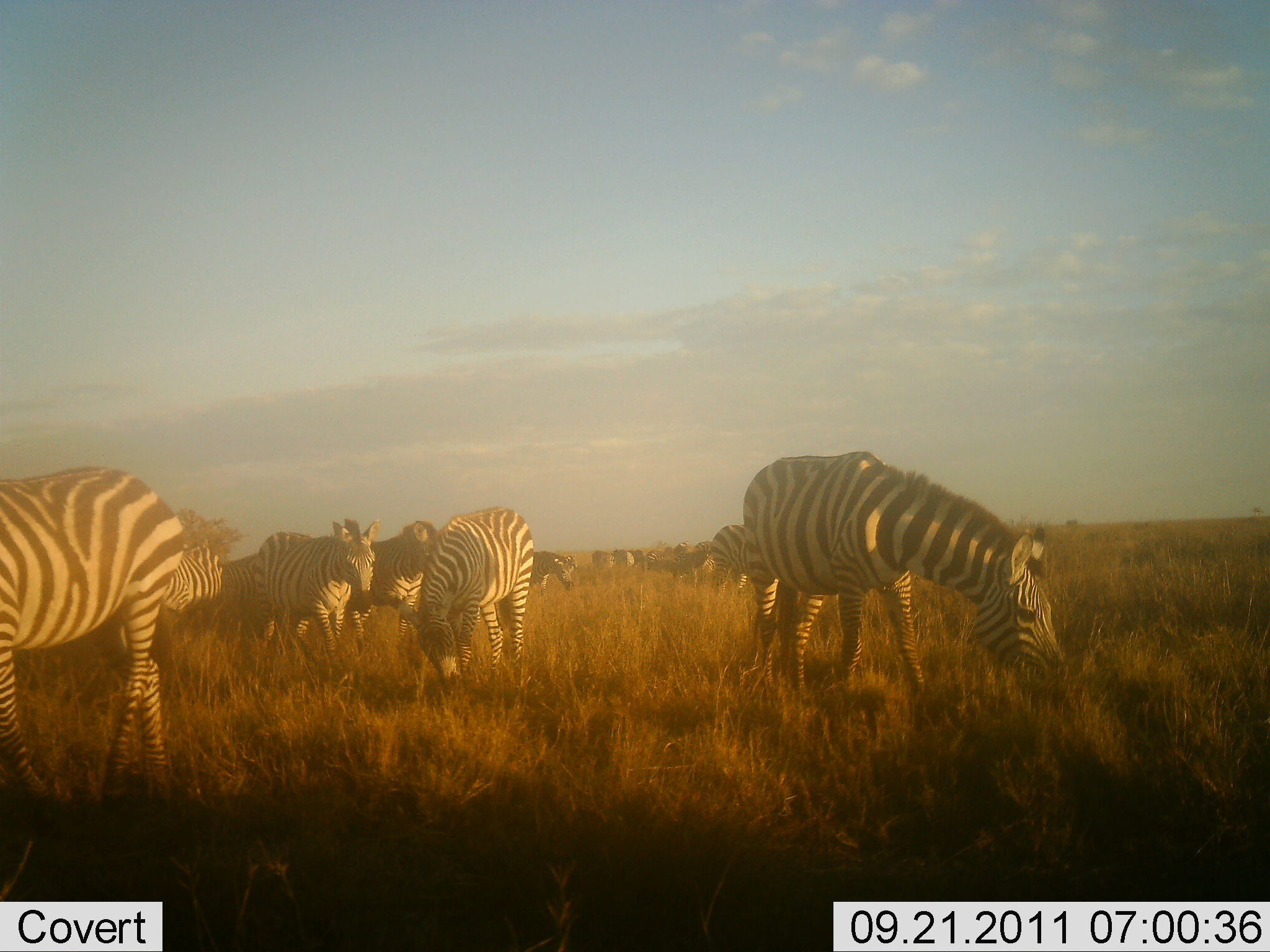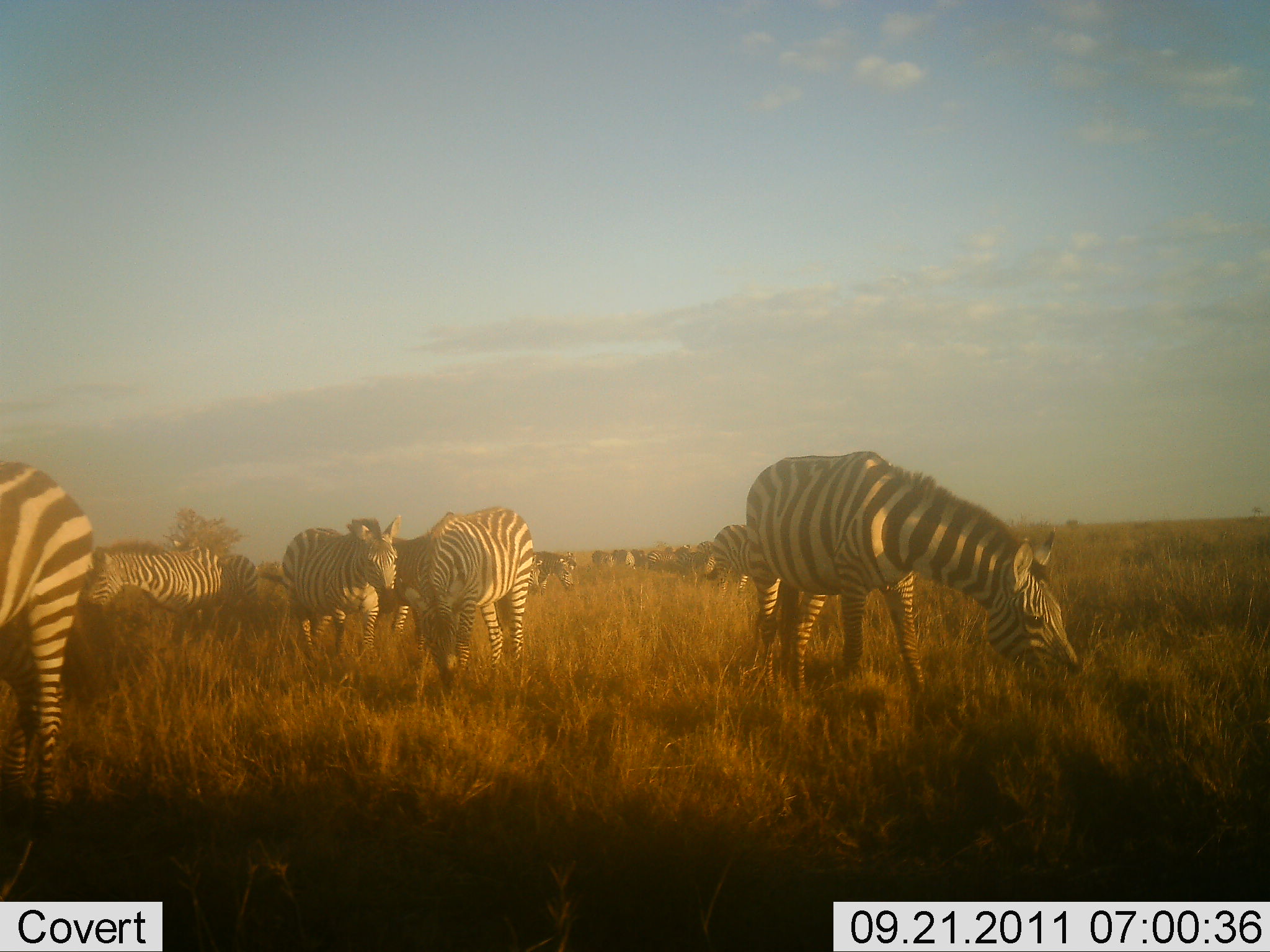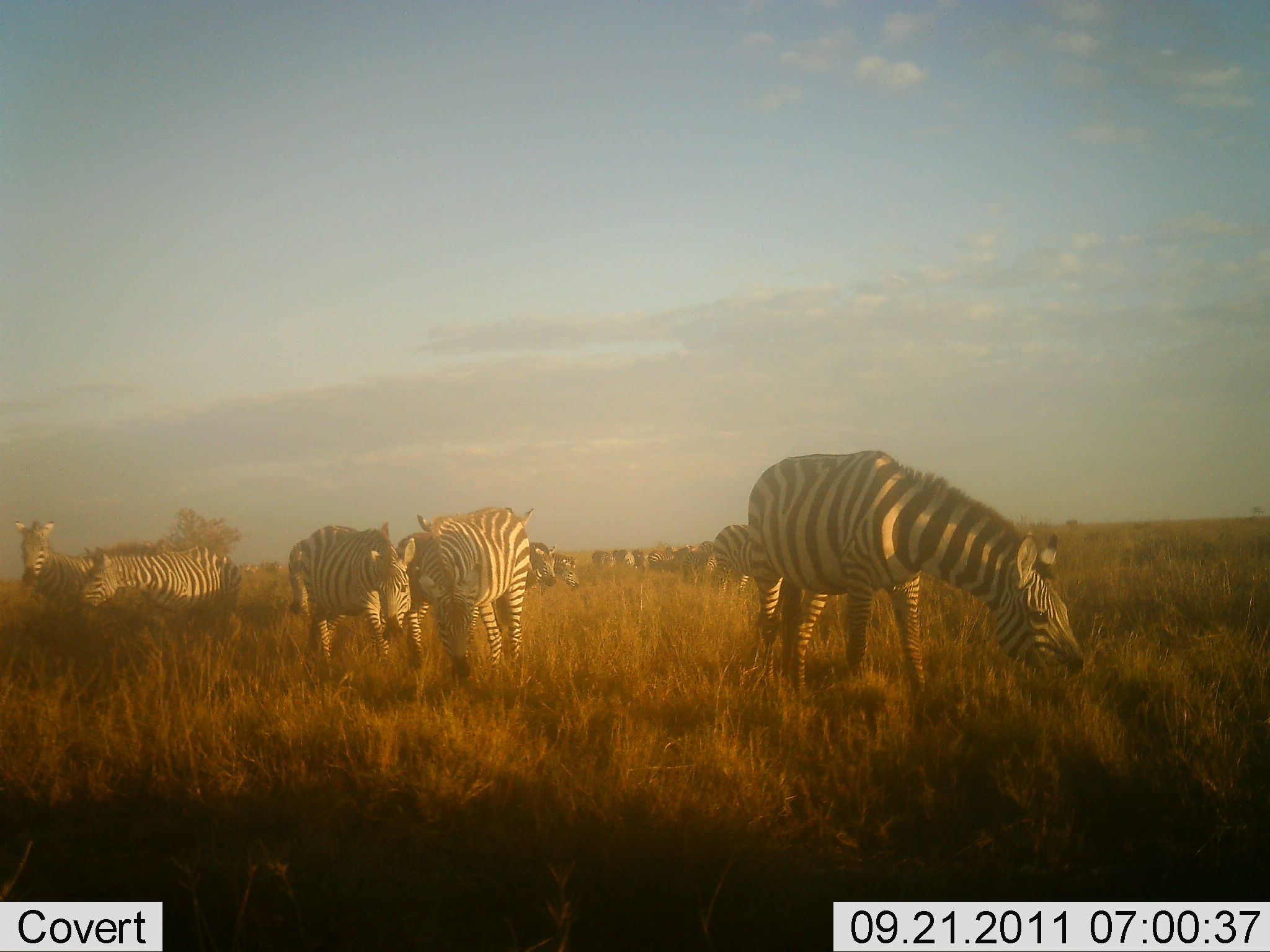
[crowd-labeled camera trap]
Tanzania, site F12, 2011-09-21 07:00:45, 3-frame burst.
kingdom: Animalia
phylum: Chordata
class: Mammalia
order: Perissodactyla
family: Equidae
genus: Equus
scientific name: Equus quagga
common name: plains zebra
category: zebra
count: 11-50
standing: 31%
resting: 0%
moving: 38%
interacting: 0%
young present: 0%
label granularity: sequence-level